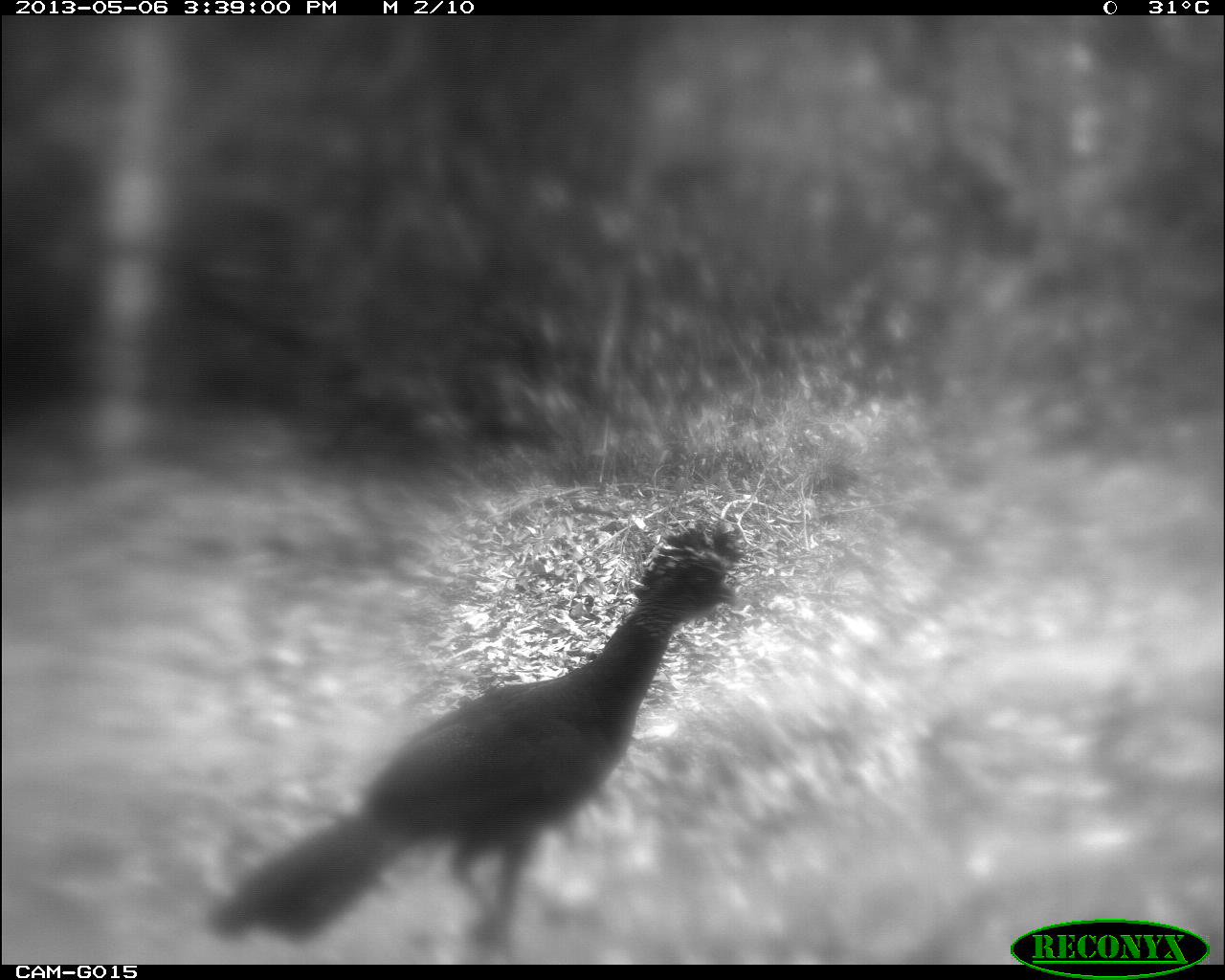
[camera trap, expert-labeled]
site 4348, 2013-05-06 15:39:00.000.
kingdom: Animalia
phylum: Chordata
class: Aves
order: Galliformes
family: Cracidae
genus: Crax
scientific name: Crax rubra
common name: great curassow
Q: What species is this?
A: Crax rubra (great curassow).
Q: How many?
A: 1.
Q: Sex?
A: Female.